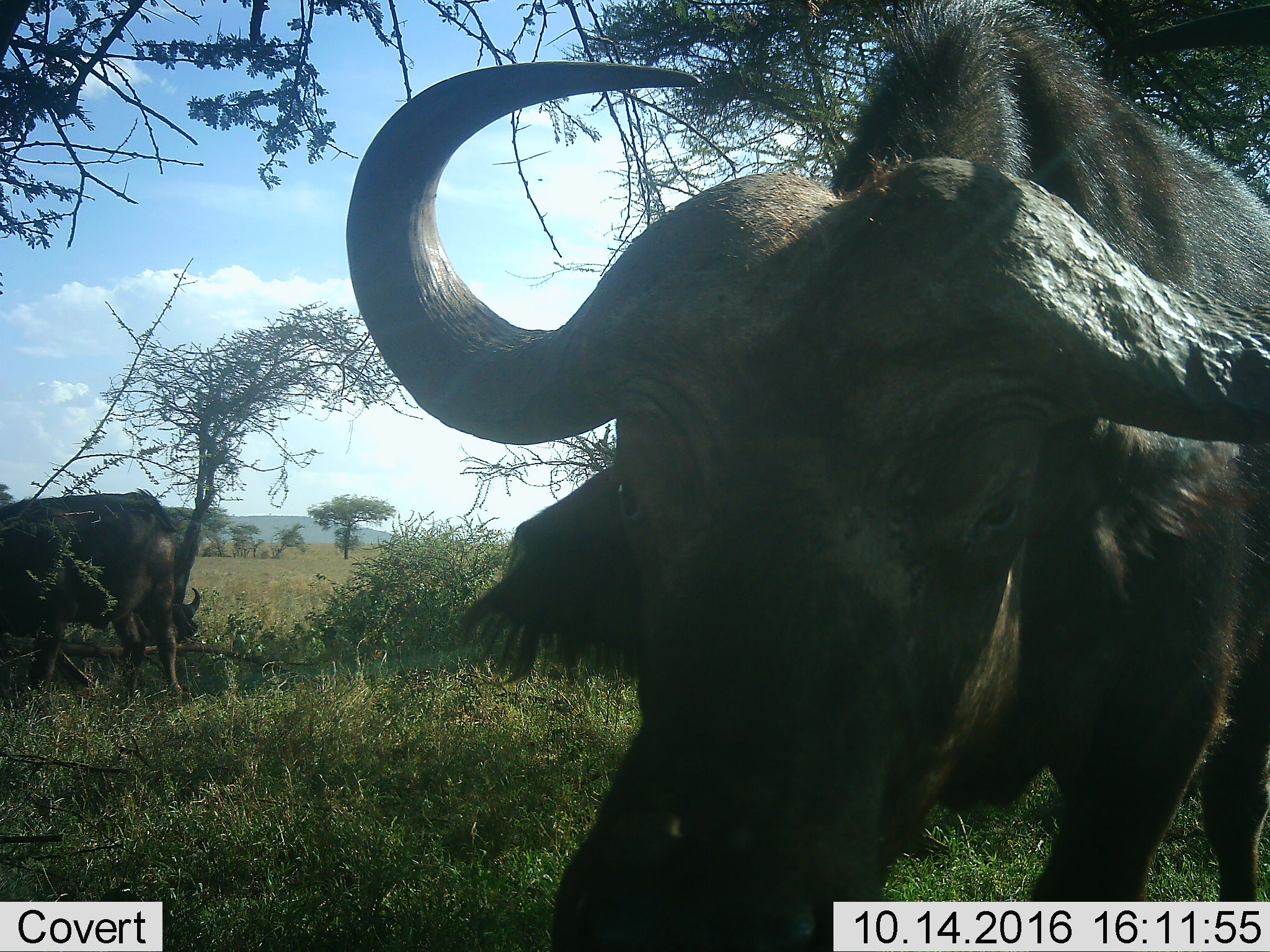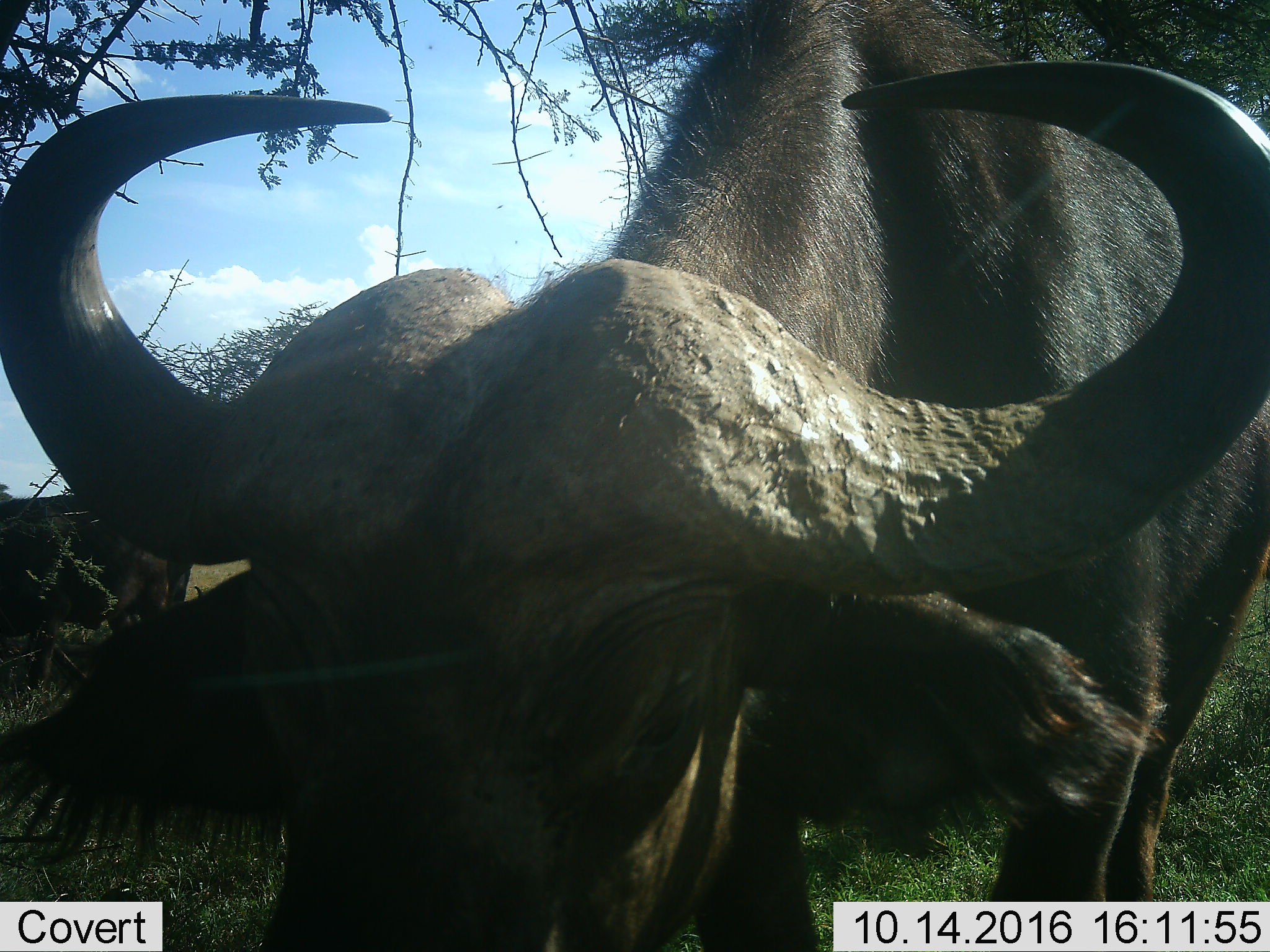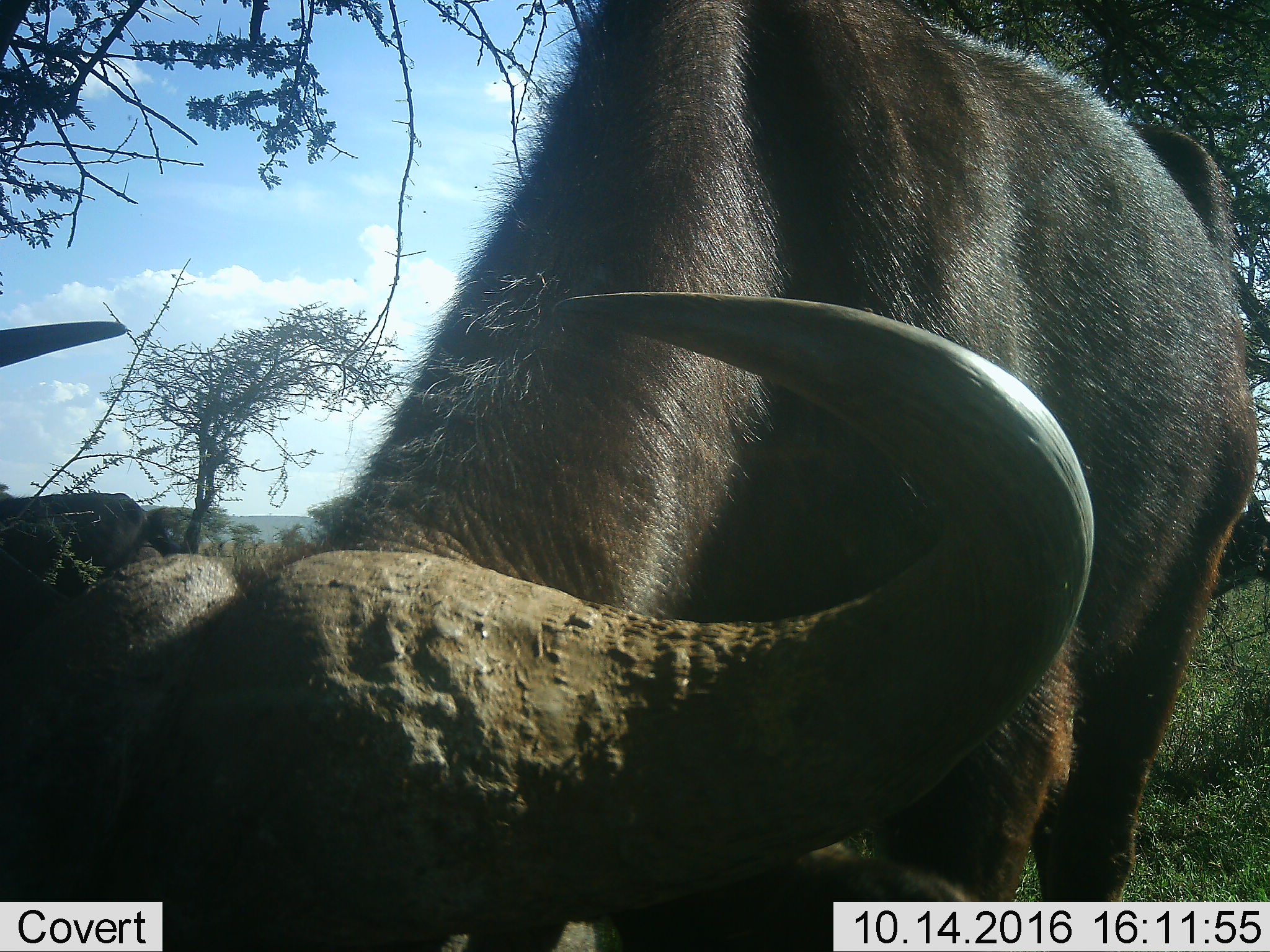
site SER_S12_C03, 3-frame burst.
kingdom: Animalia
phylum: Chordata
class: Mammalia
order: Artiodactyla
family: Bovidae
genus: Syncerus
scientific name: Syncerus caffer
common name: african buffalo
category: buffalo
Buffalo (african buffalo) (Syncerus caffer), count 3. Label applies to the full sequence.